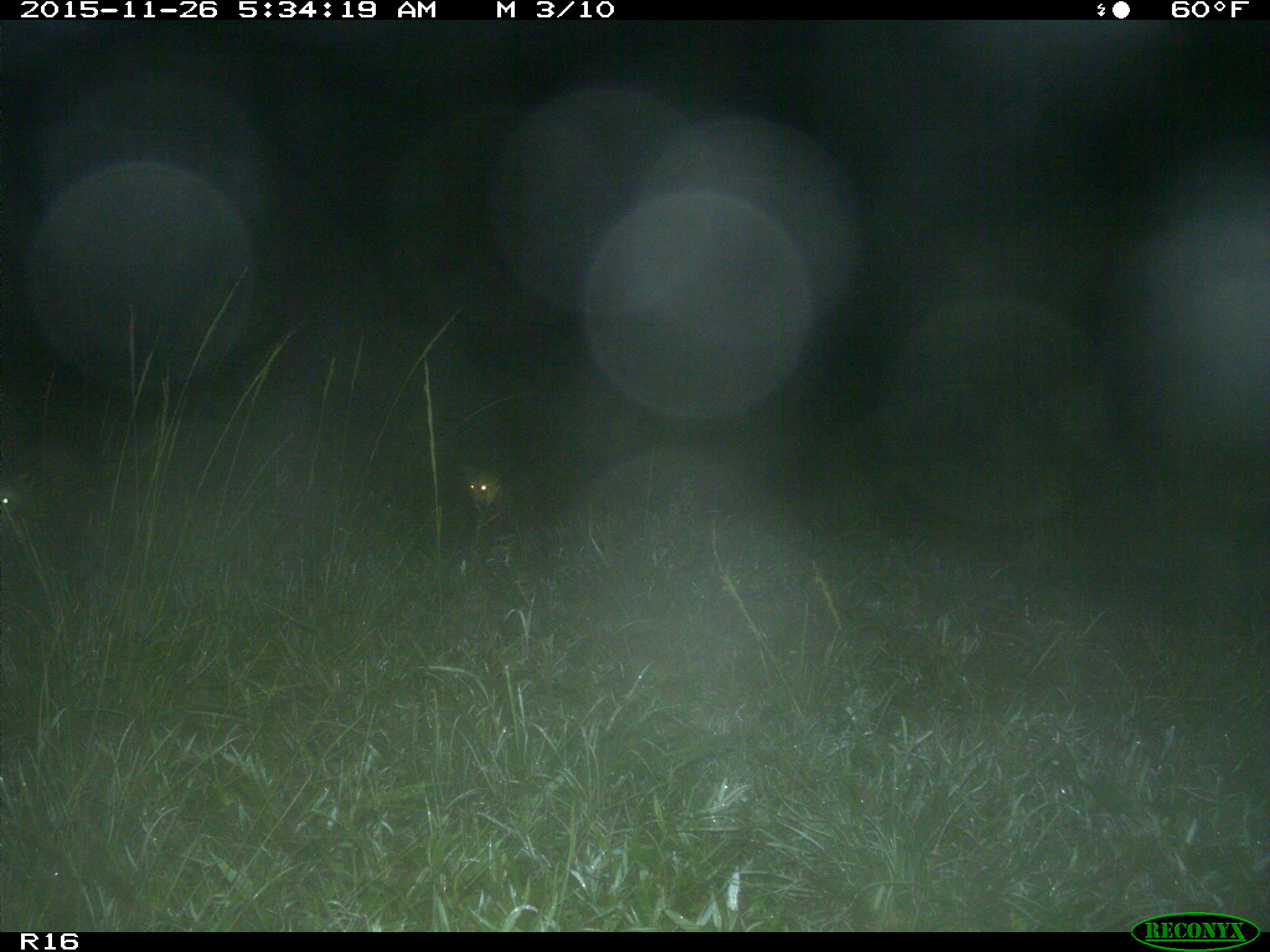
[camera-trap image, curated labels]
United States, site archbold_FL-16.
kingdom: Animalia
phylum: Chordata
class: Mammalia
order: Carnivora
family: Procyonidae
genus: Procyon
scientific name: Procyon lotor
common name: common raccoon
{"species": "Procyon lotor (common raccoon)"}